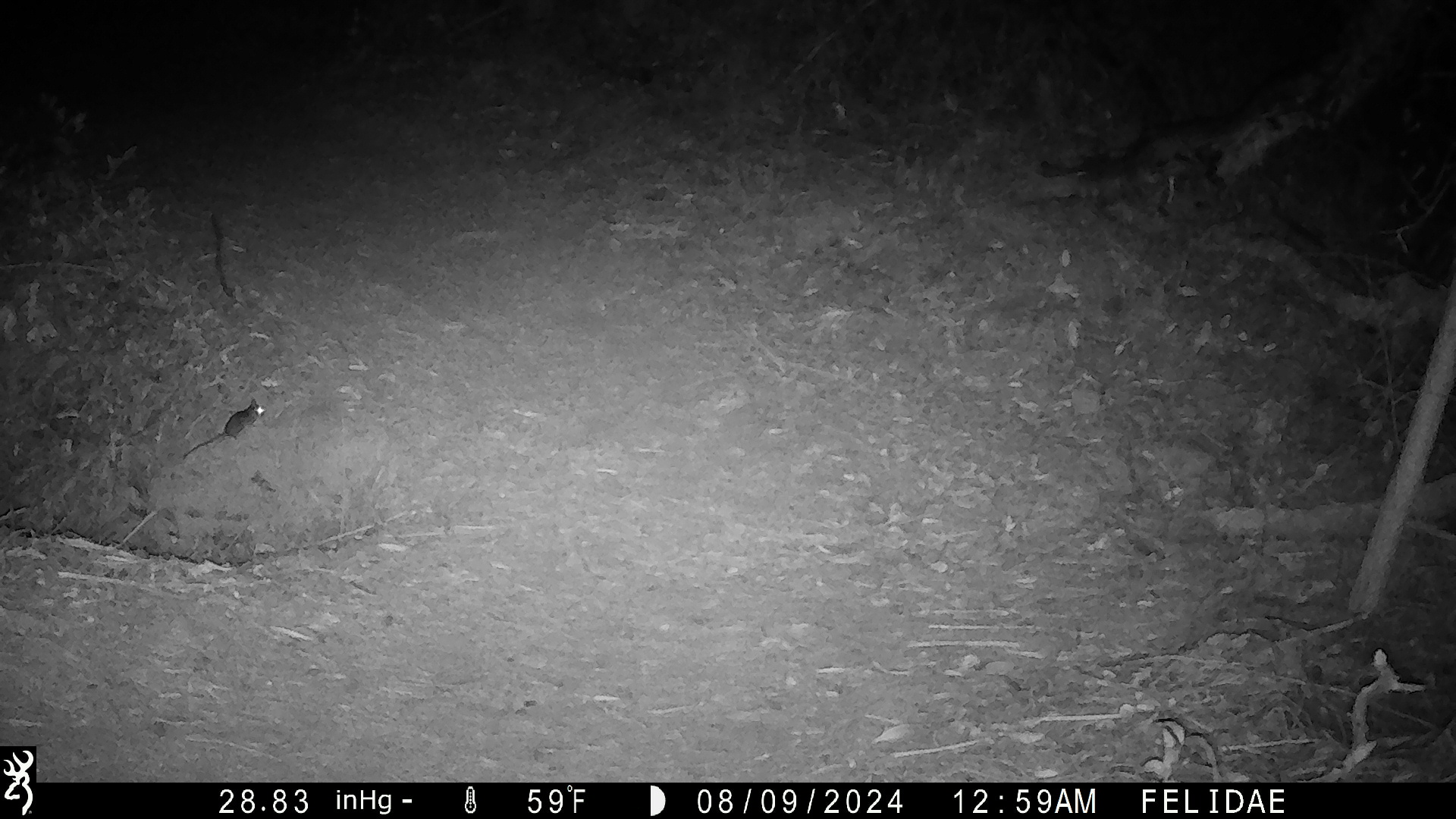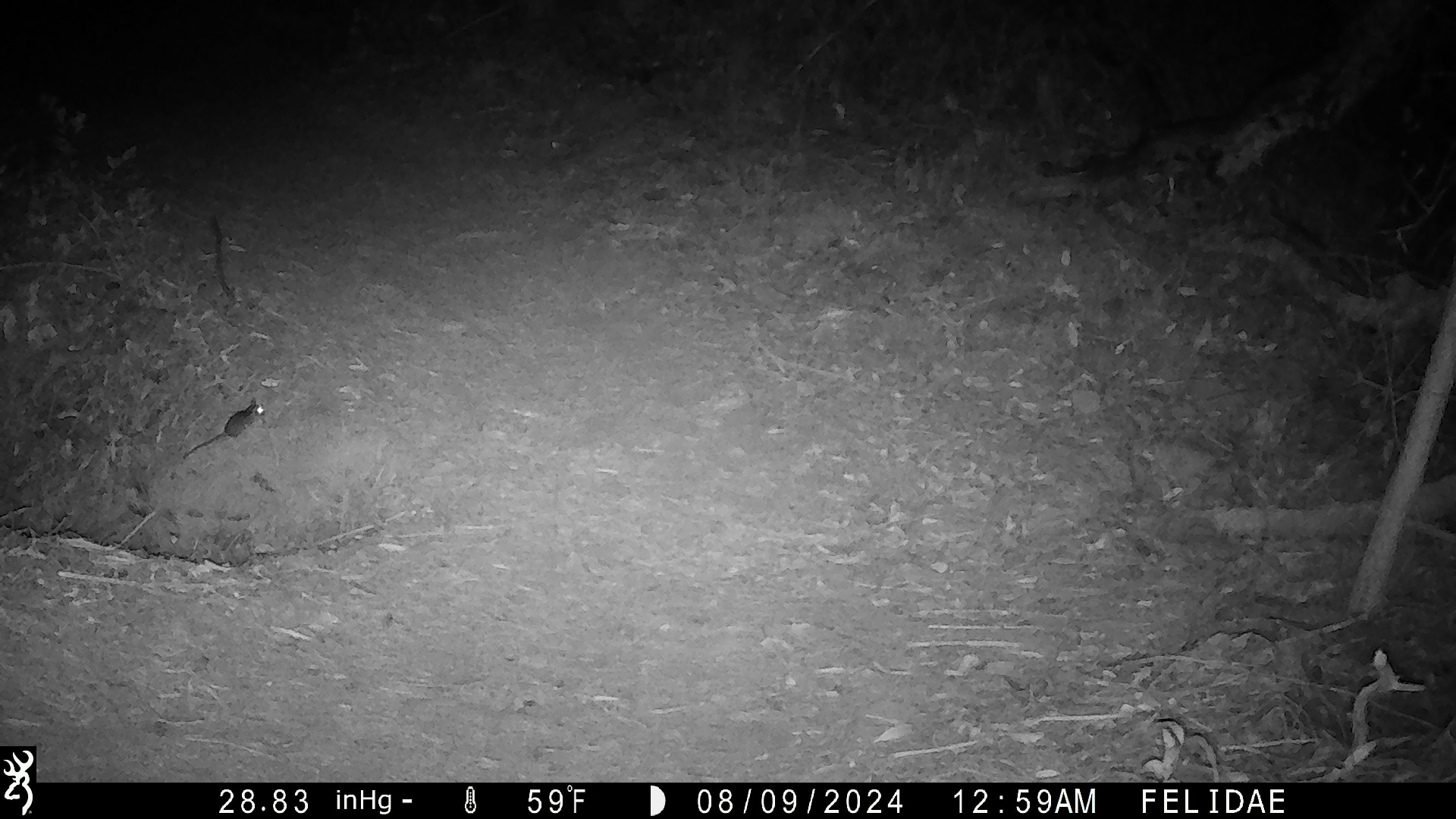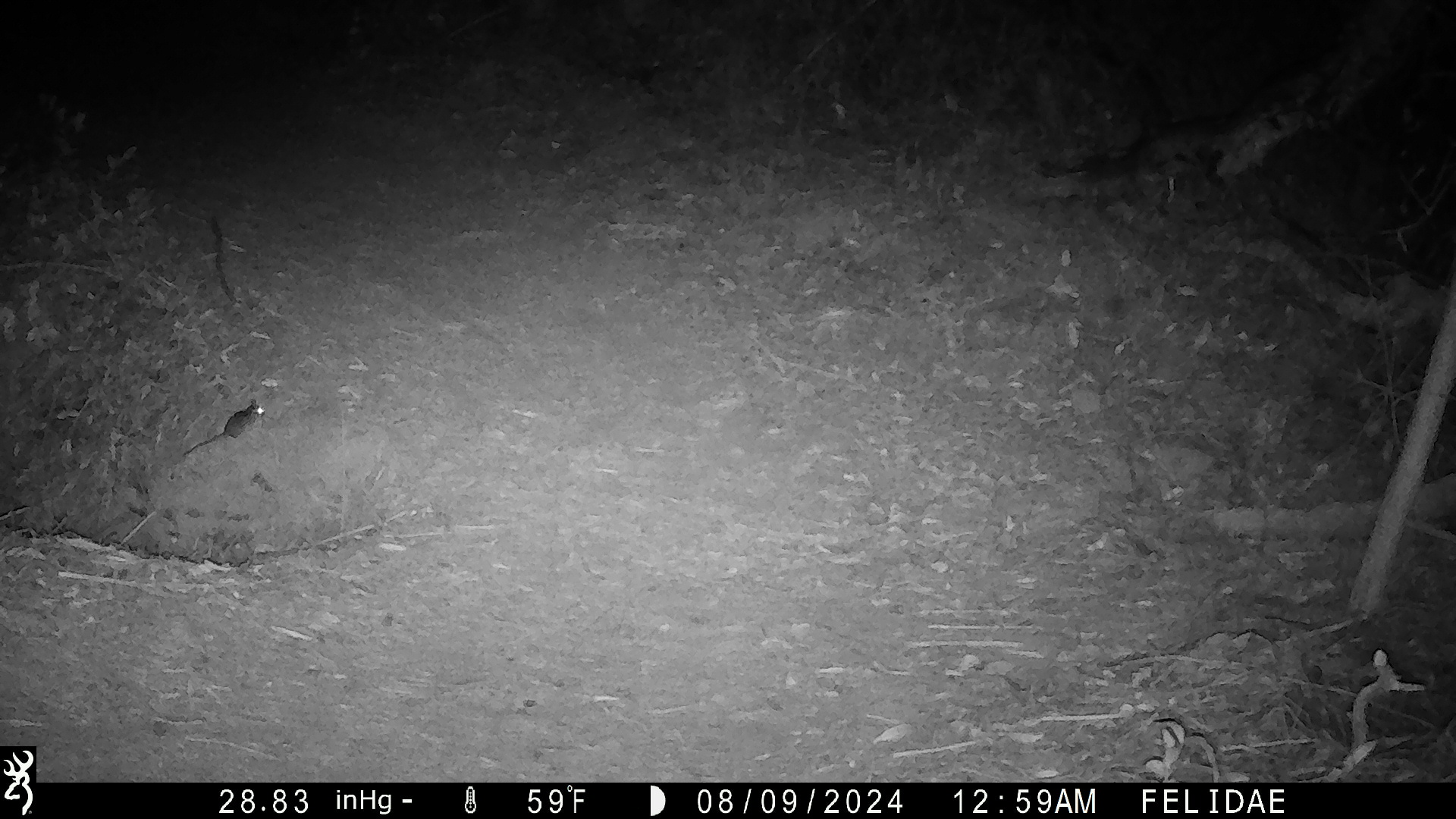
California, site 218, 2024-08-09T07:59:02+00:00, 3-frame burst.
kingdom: Animalia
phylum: Chordata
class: Mammalia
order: Rodentia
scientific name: Rodentia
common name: mouse or rat